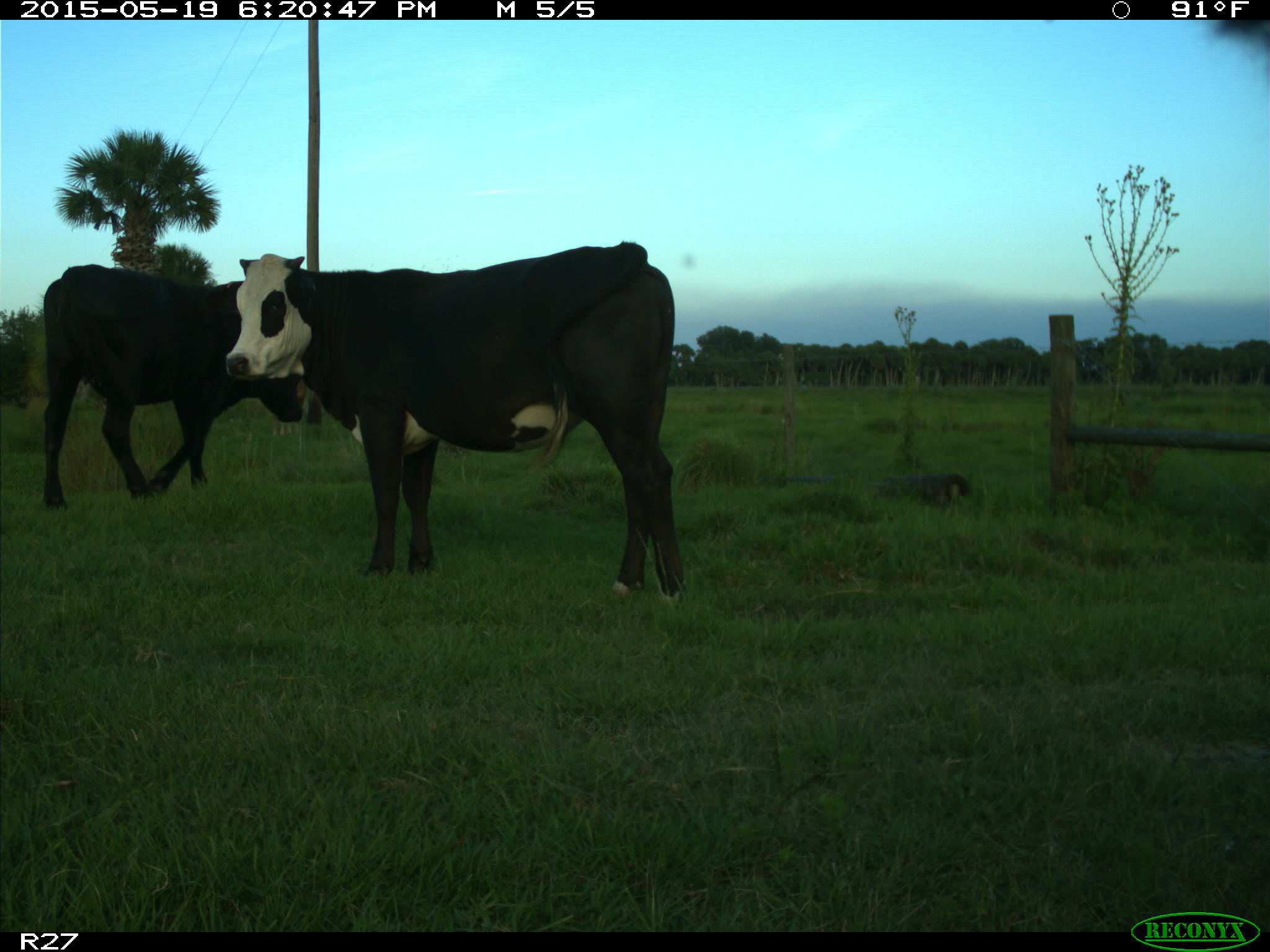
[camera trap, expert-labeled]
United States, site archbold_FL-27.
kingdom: Animalia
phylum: Chordata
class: Mammalia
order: Artiodactyla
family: Bovidae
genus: Bos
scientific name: Bos taurus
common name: domestic cow